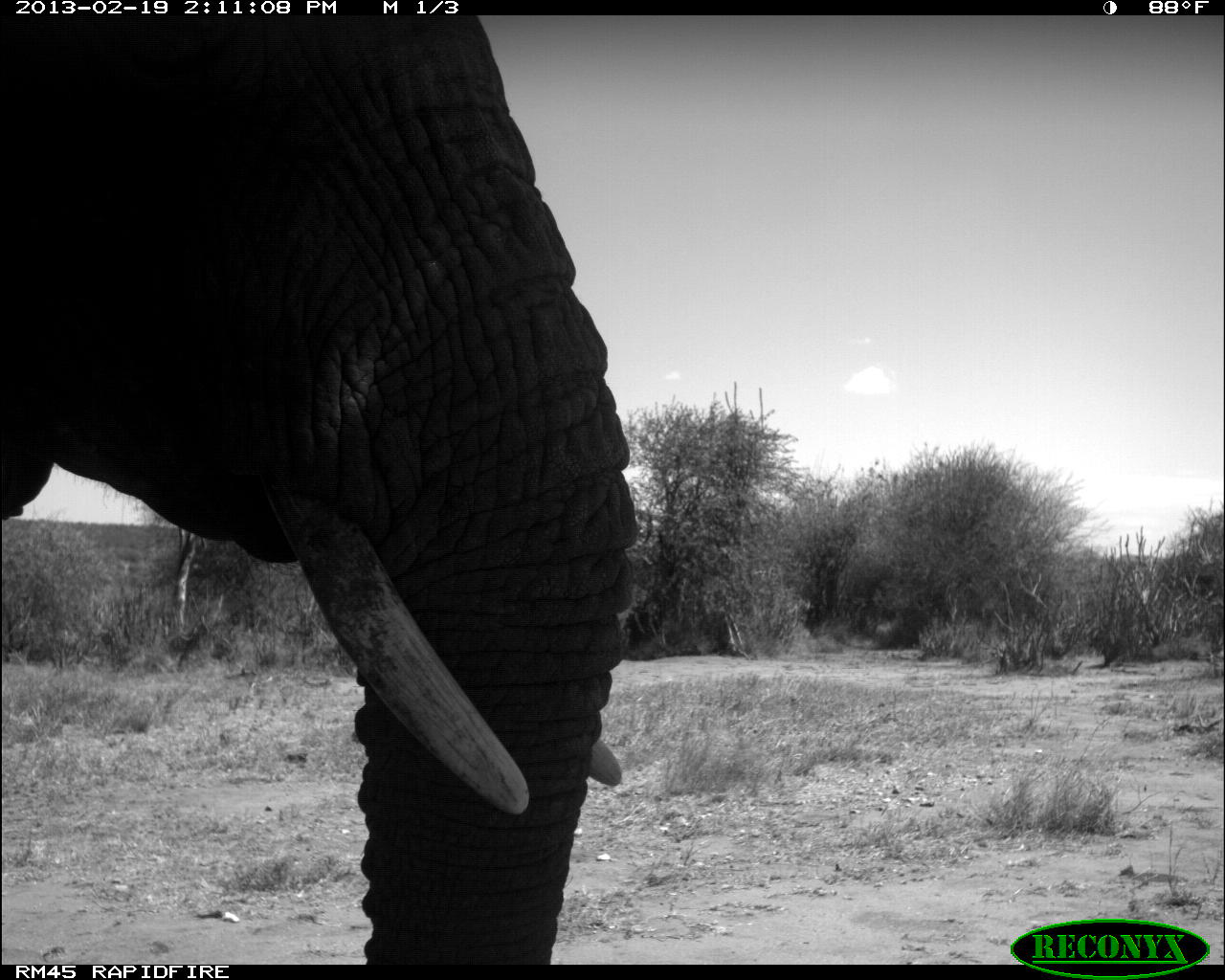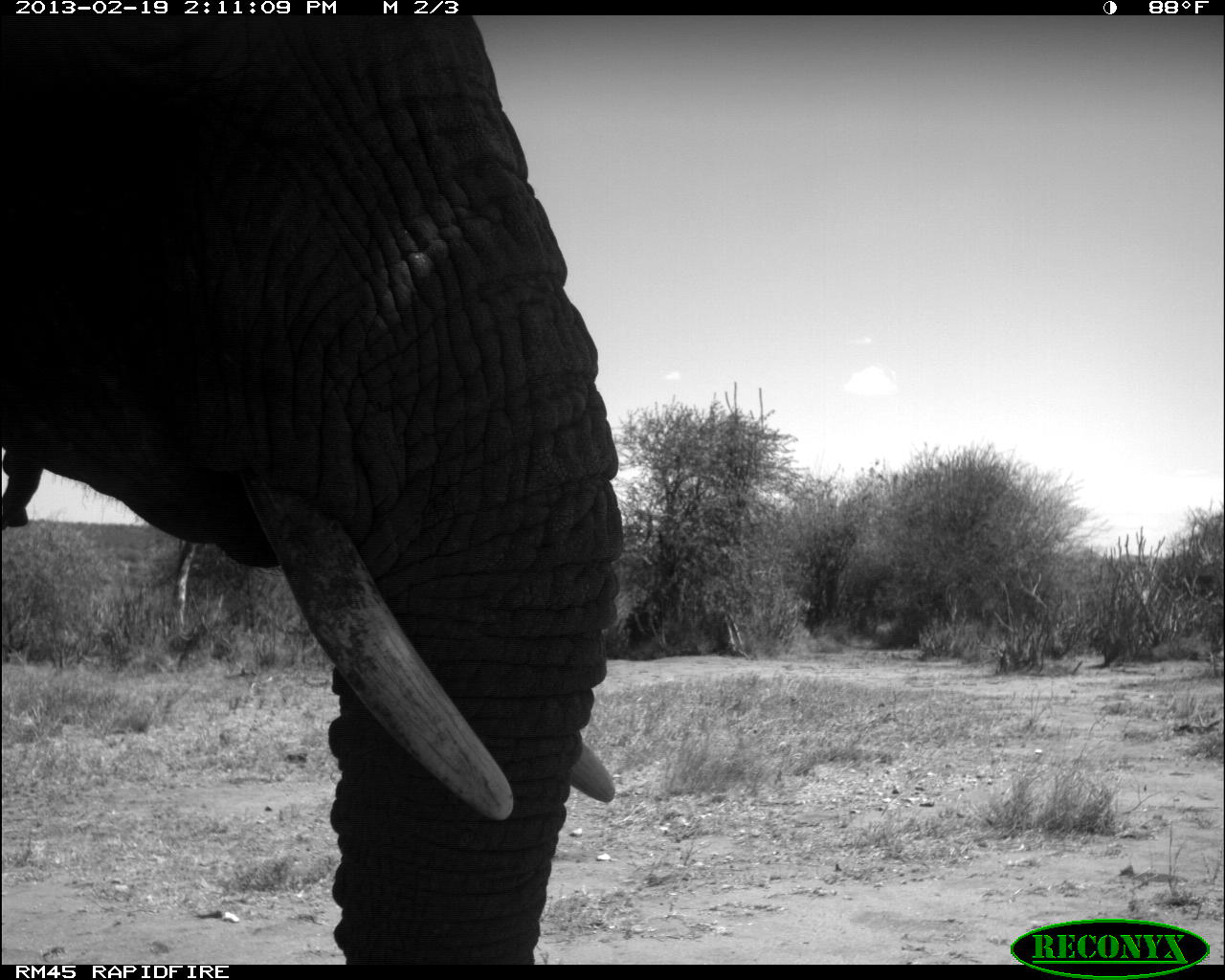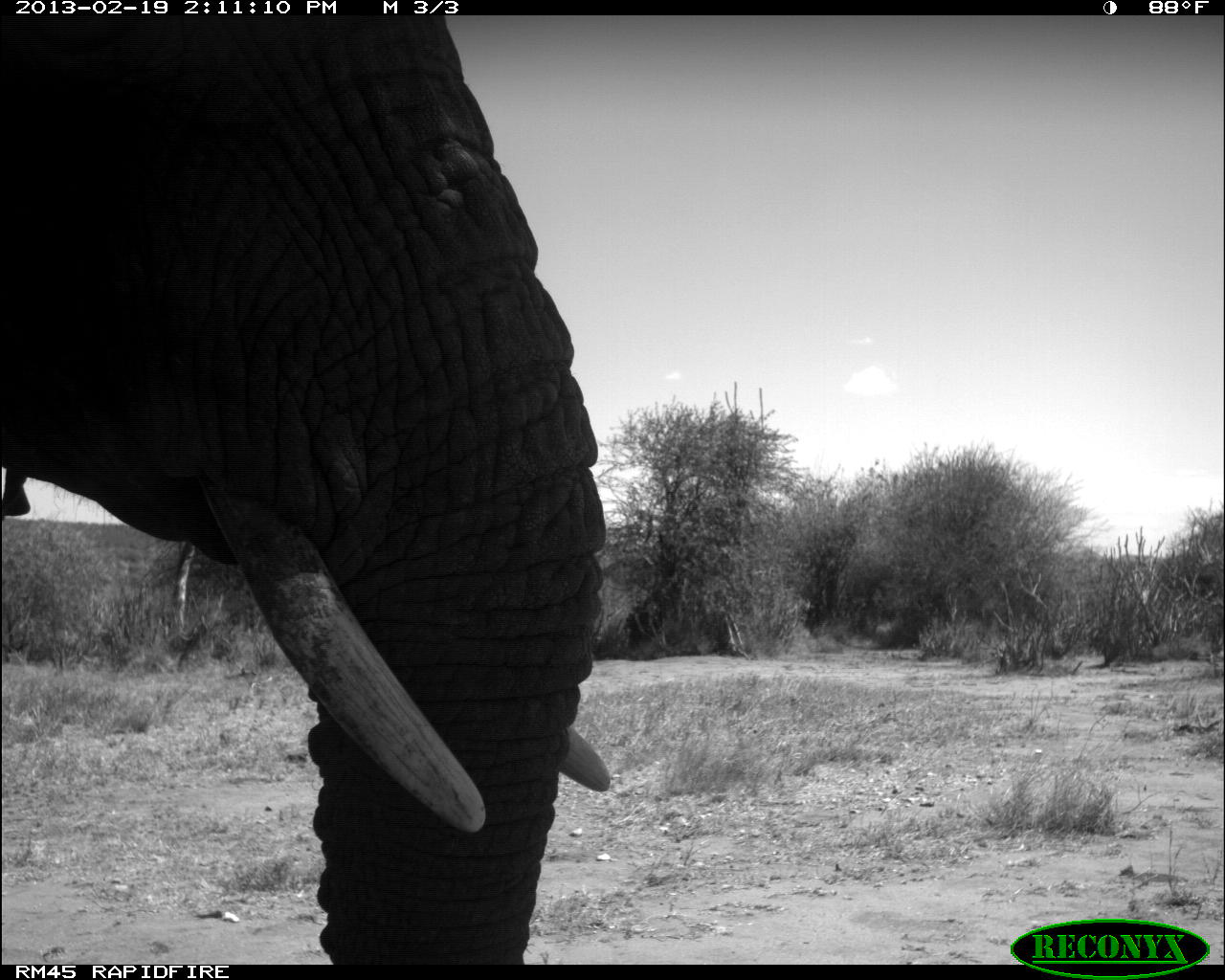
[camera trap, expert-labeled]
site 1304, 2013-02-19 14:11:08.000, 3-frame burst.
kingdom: Animalia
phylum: Chordata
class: Mammalia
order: Proboscidea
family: Elephantidae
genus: Loxodonta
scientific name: Loxodonta africana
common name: african bush elephant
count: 1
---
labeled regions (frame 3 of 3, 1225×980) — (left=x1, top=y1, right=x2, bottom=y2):
loxodonta africana: (left=0, top=15, right=611, bottom=963)